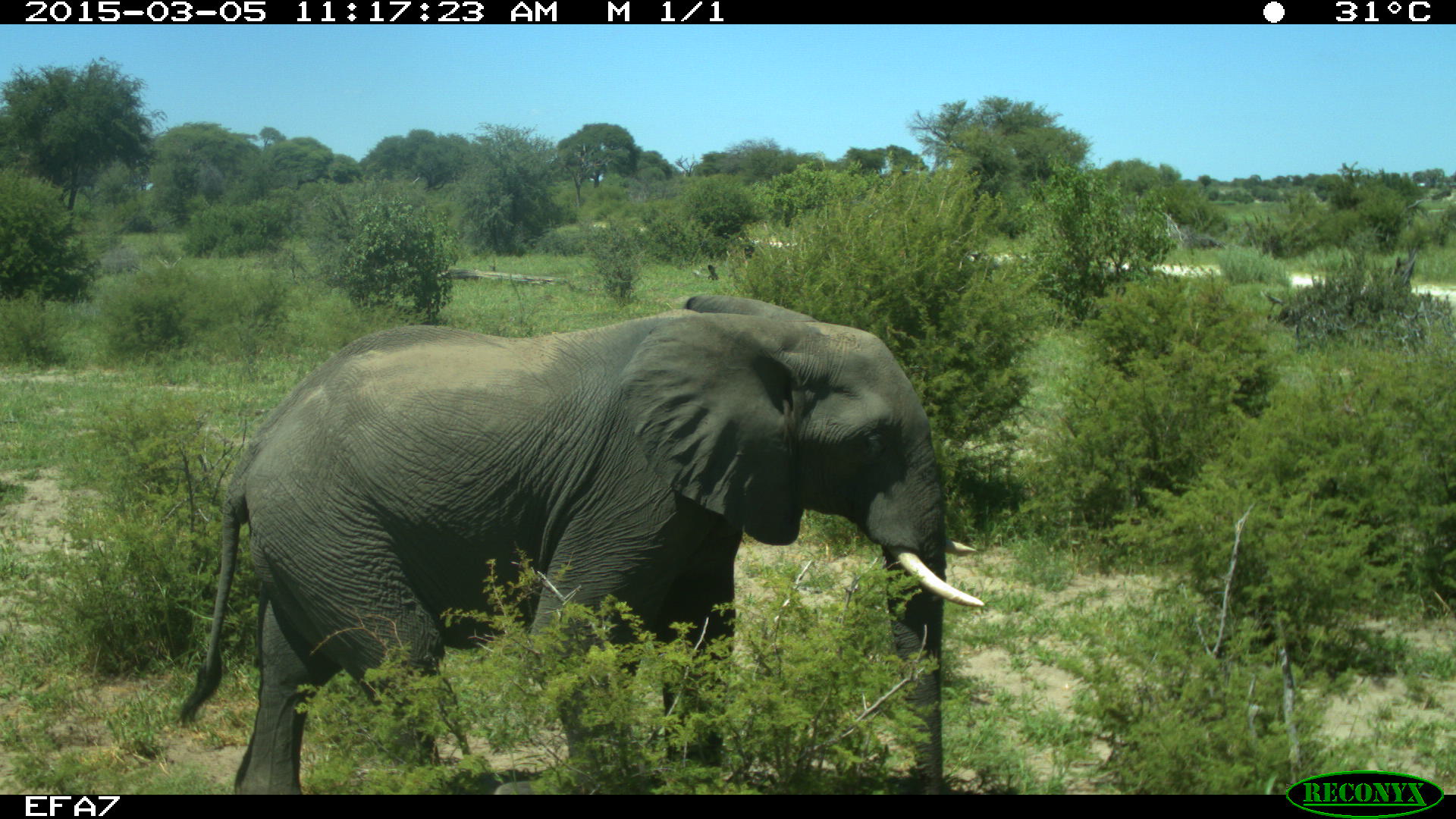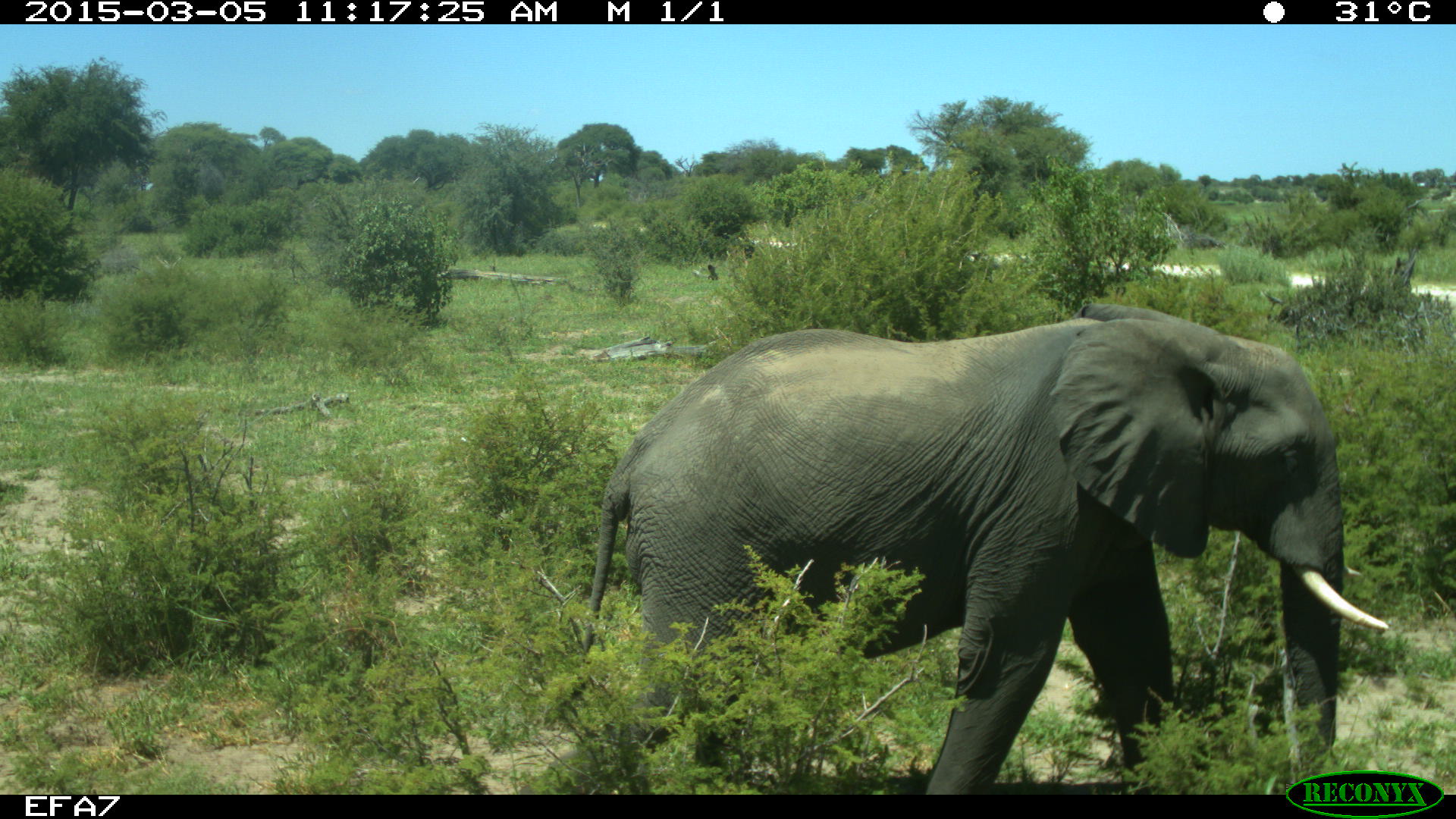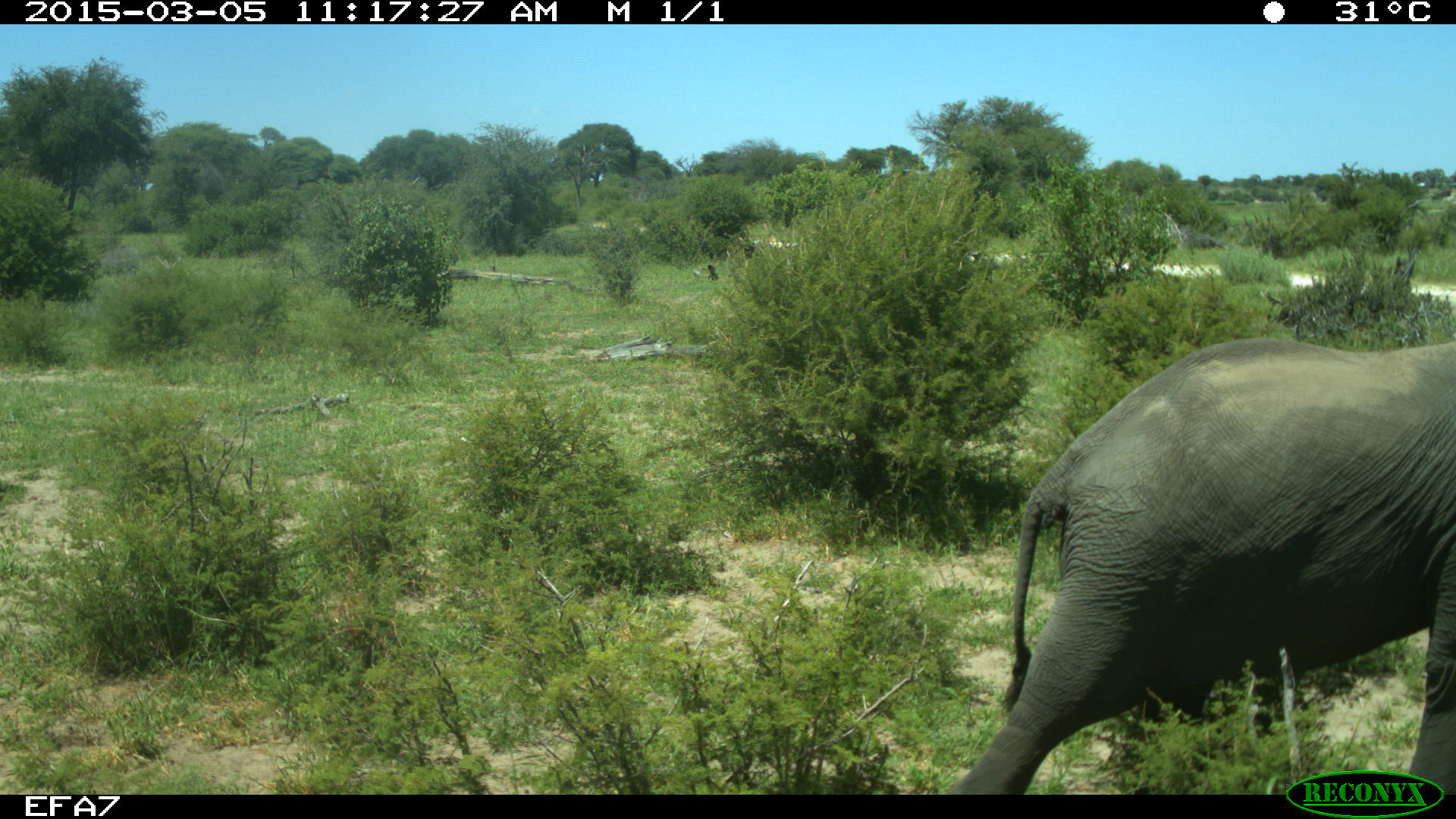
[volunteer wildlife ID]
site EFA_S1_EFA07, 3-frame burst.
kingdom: Animalia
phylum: Chordata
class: Mammalia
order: Proboscidea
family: Elephantidae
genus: Loxodonta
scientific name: Loxodonta africana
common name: african bush elephant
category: elephant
Elephant (african bush elephant) (Loxodonta africana), count 1. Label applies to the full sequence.